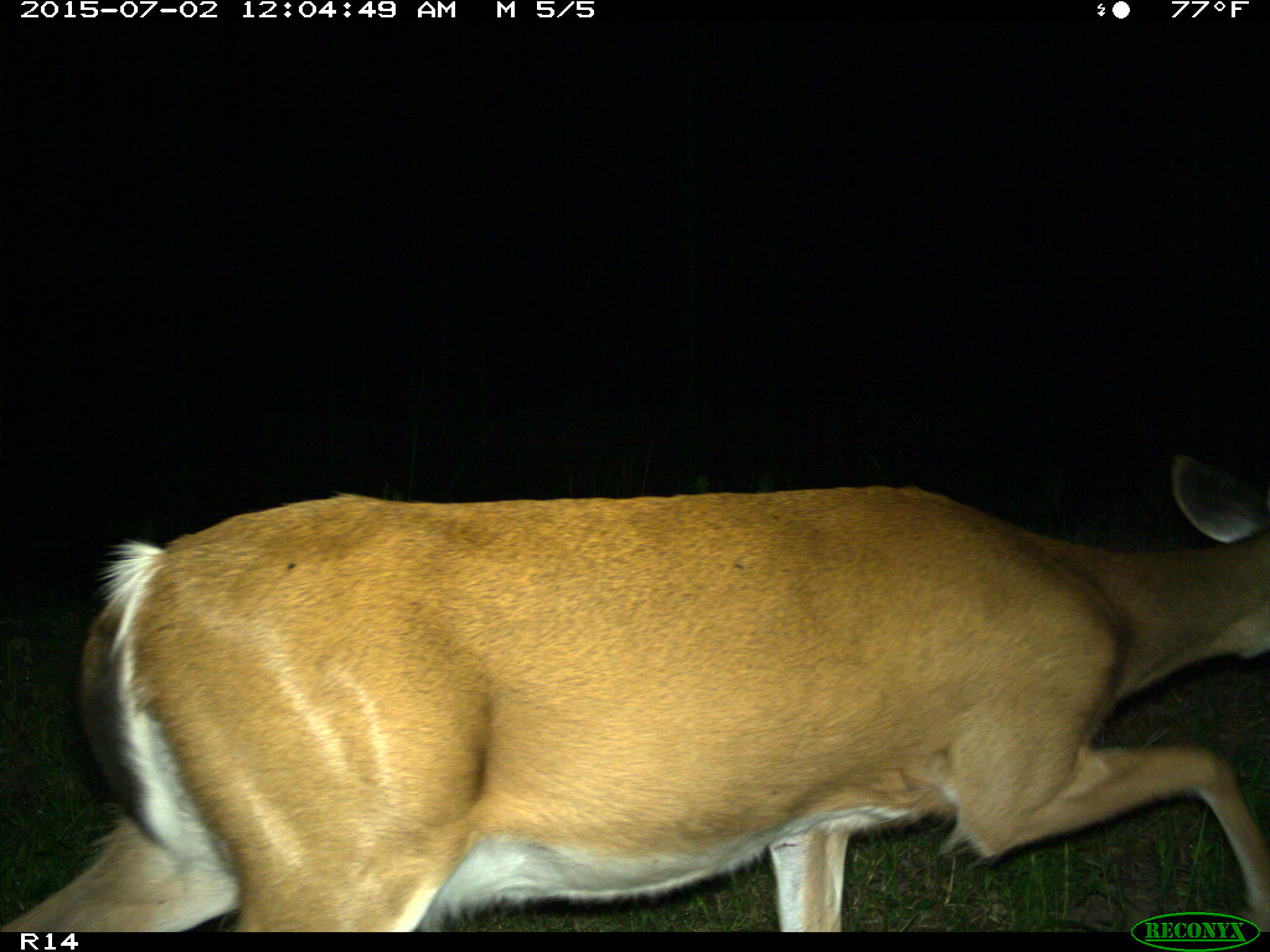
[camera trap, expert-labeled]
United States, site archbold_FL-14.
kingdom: Animalia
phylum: Chordata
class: Mammalia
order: Artiodactyla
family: Cervidae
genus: Odocoileus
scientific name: Odocoileus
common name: deer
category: unidentified deer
Unidentified deer (deer) (Odocoileus).